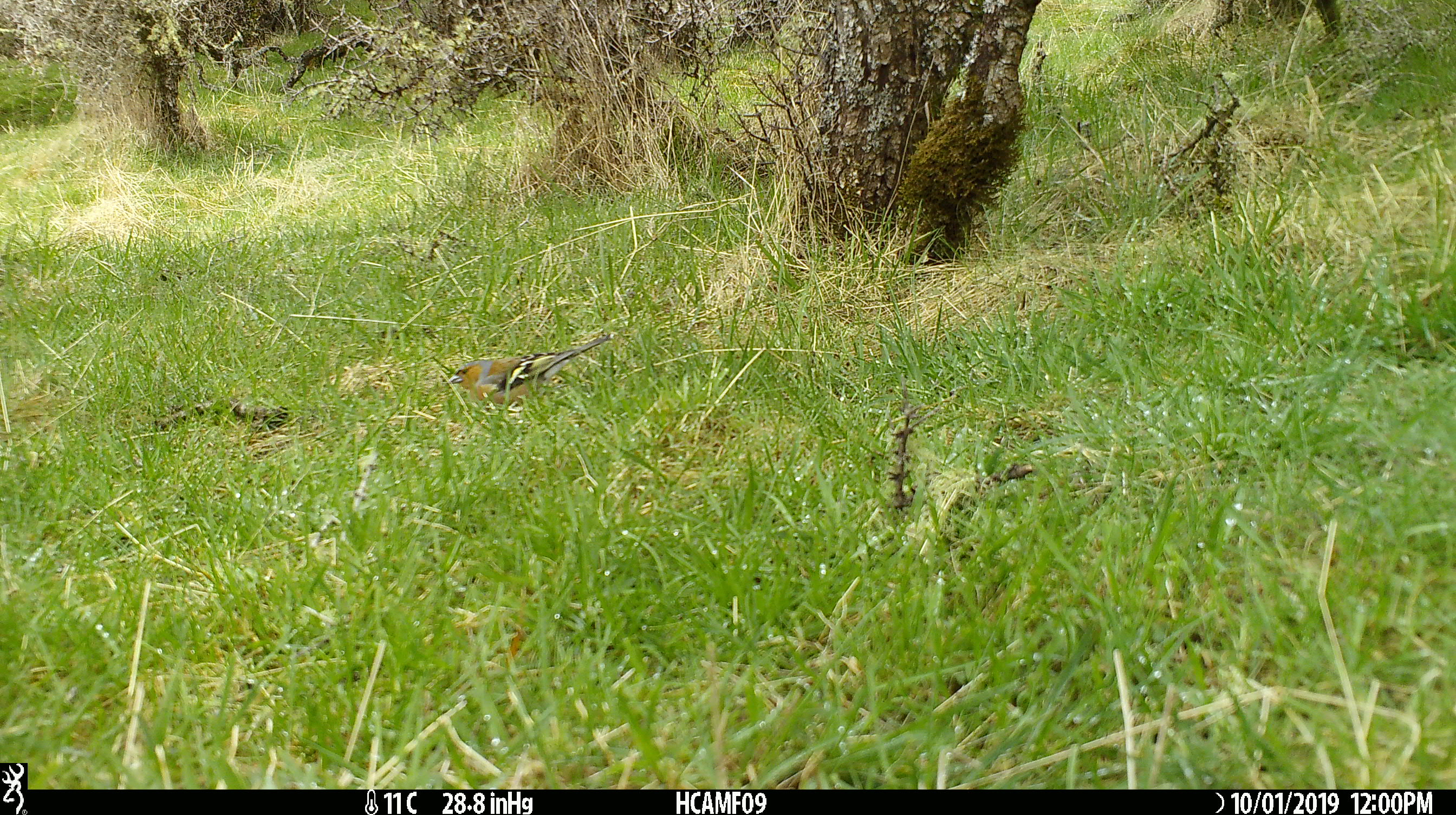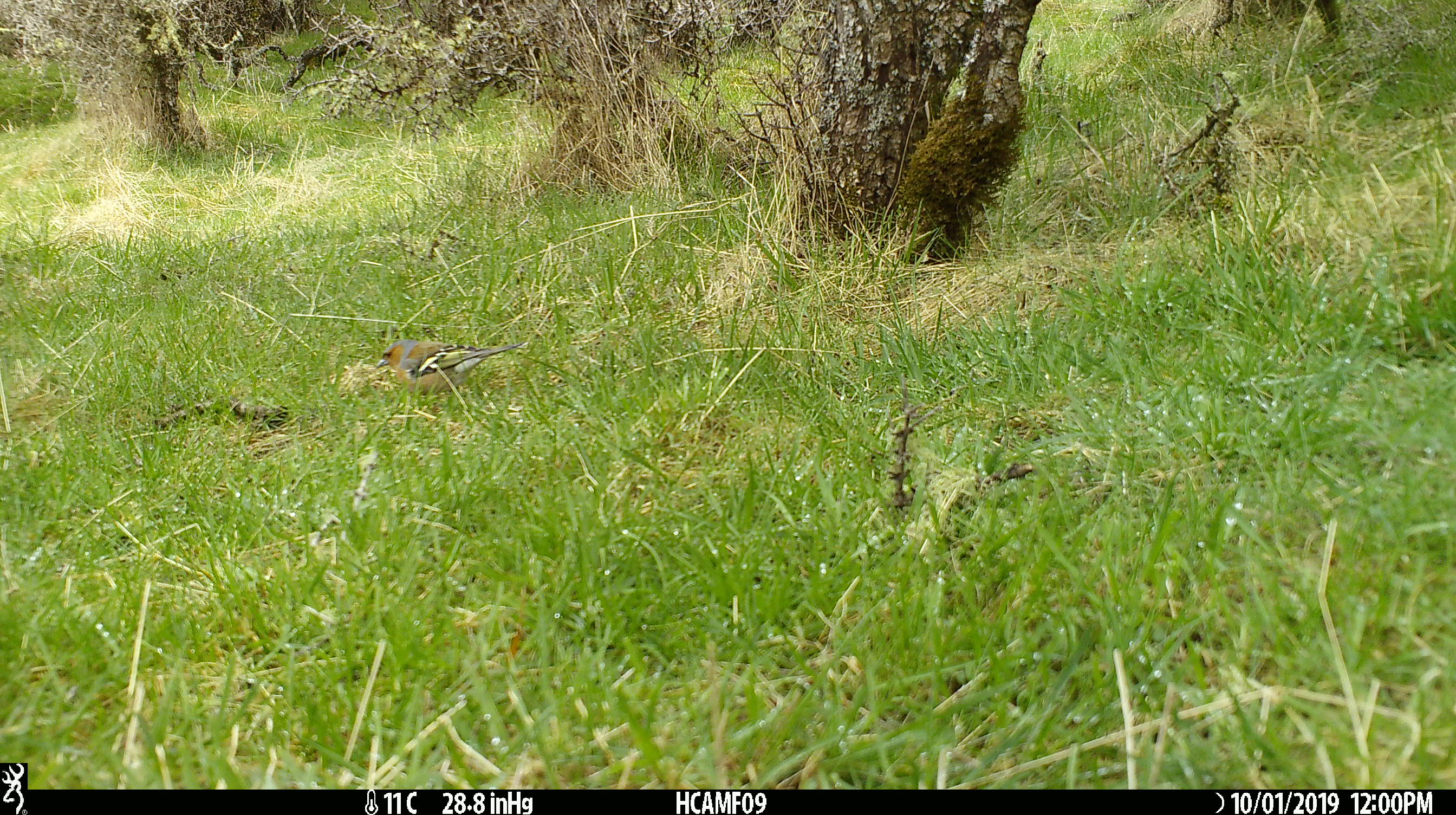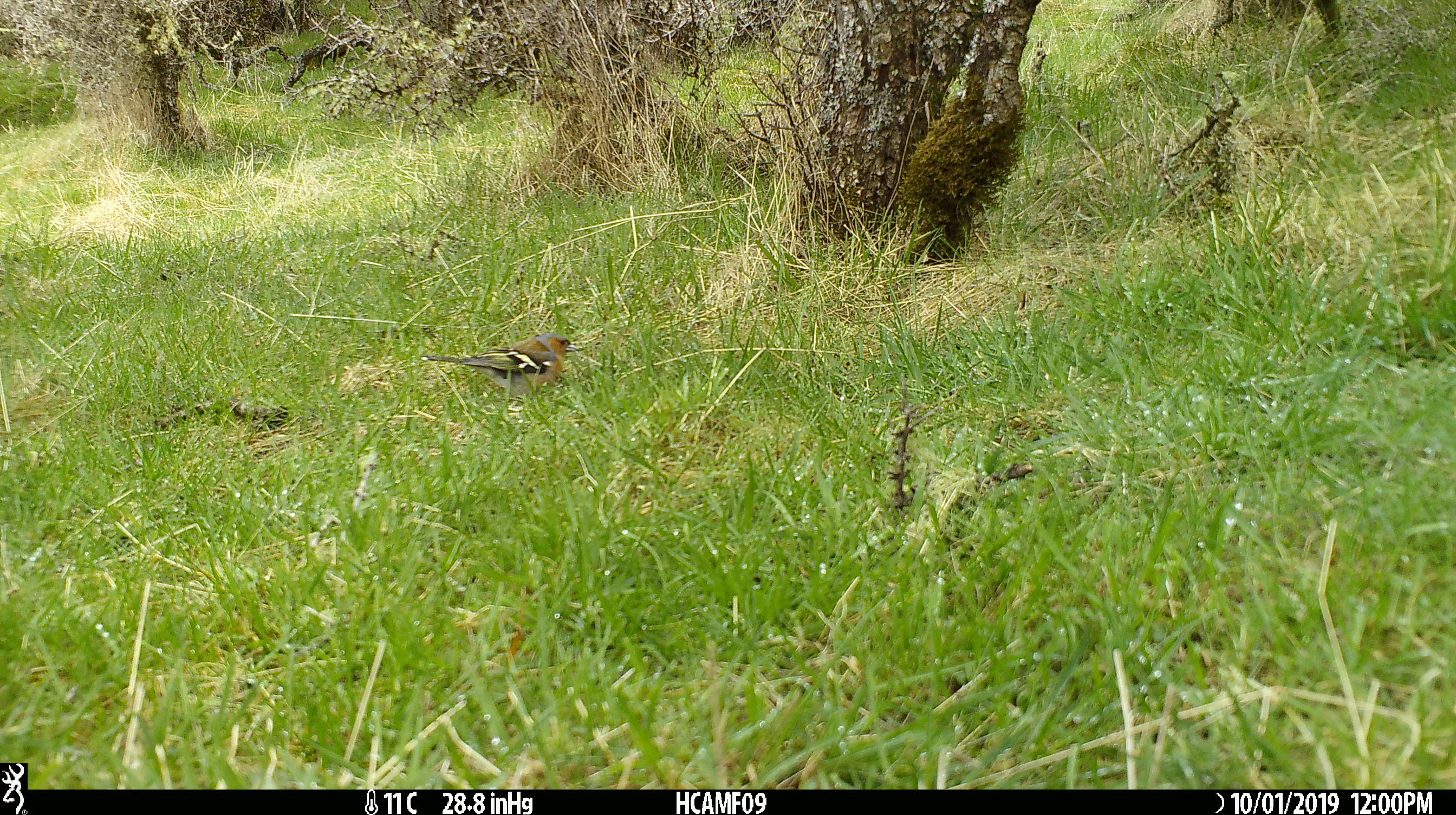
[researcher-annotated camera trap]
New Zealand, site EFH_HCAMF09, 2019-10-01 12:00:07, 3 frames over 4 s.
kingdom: Animalia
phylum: Chordata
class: Aves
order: Passeriformes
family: Fringillidae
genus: Fringilla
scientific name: Fringilla coelebs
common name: common chaffinch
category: chaffinch